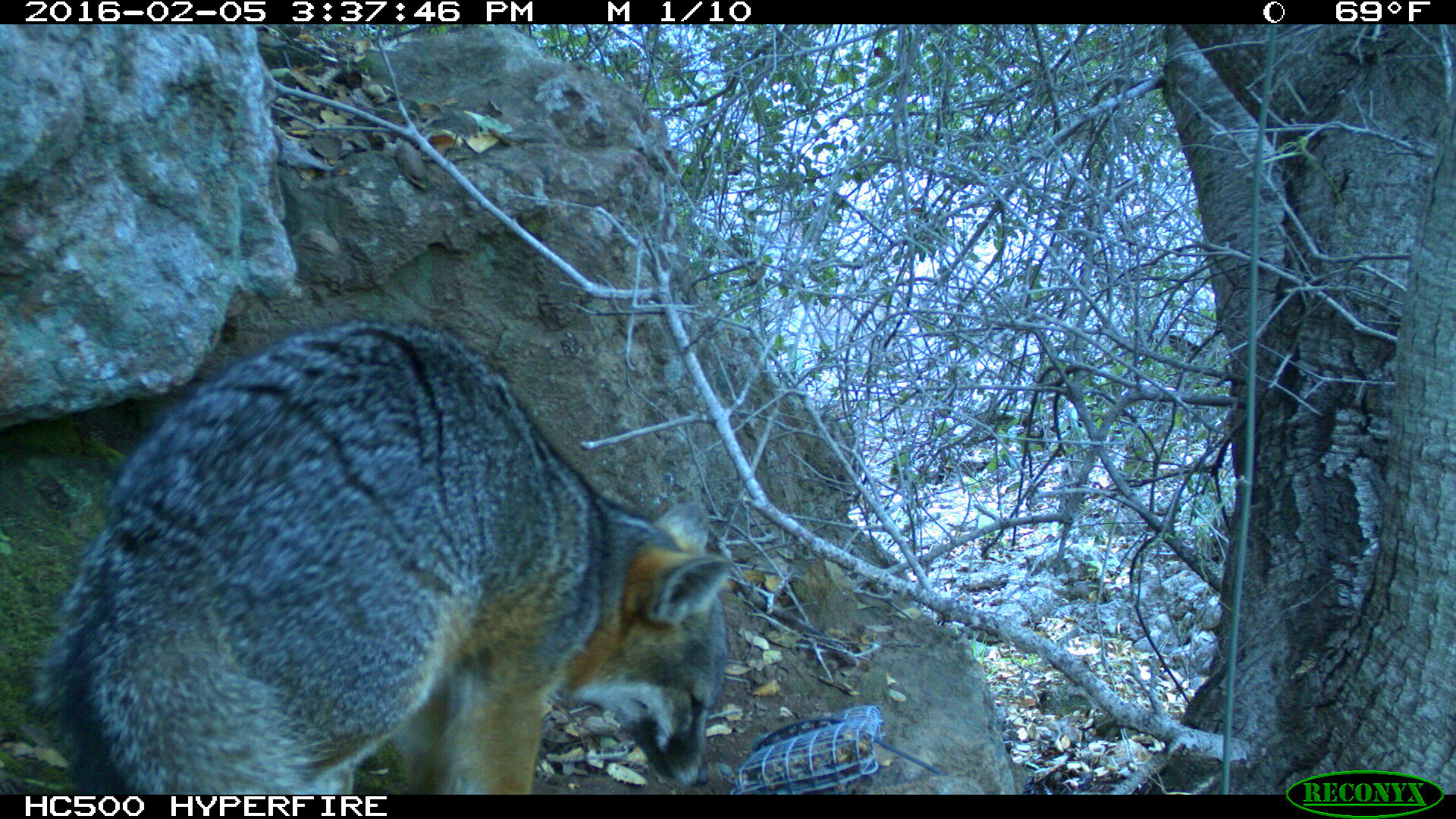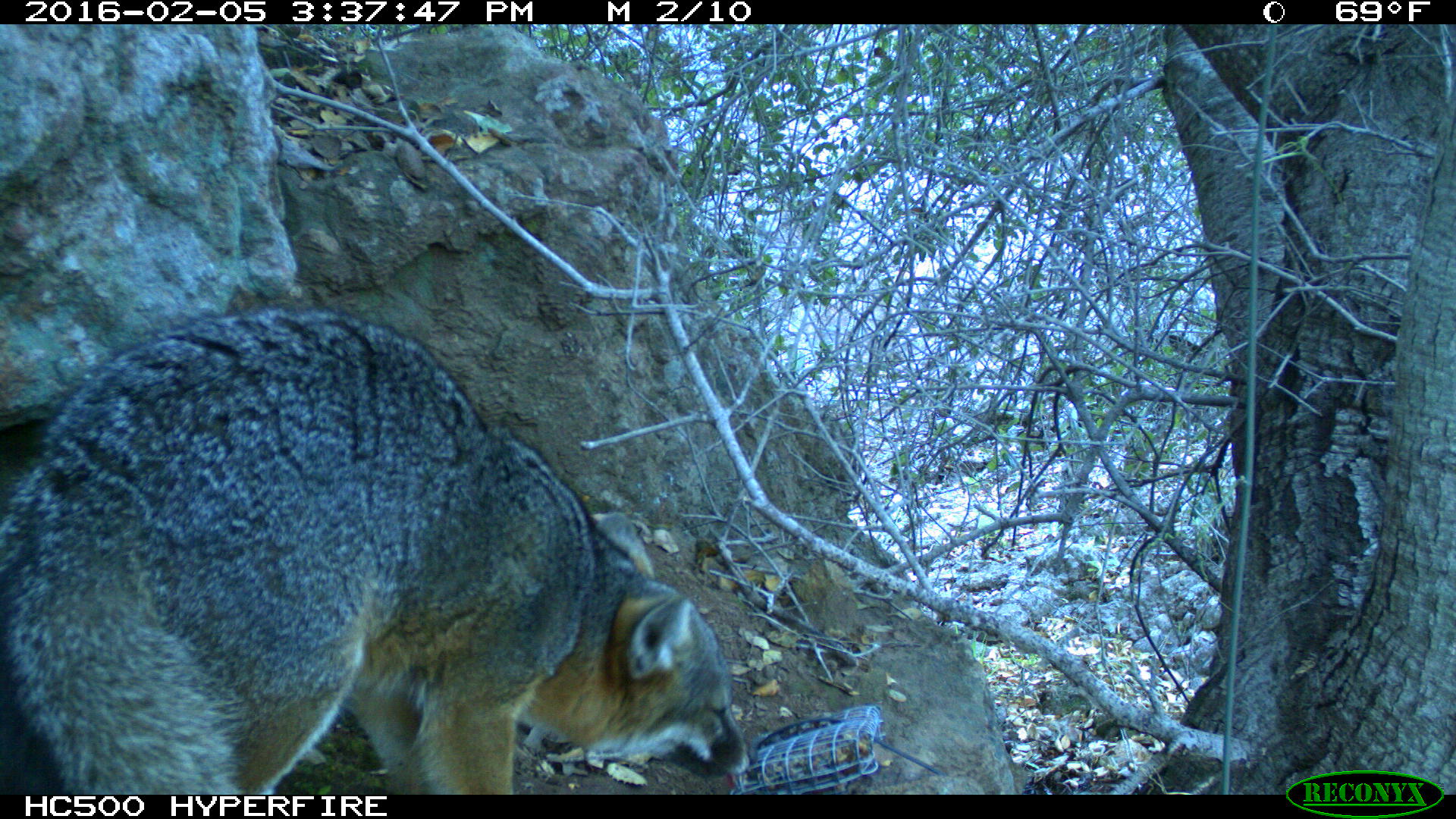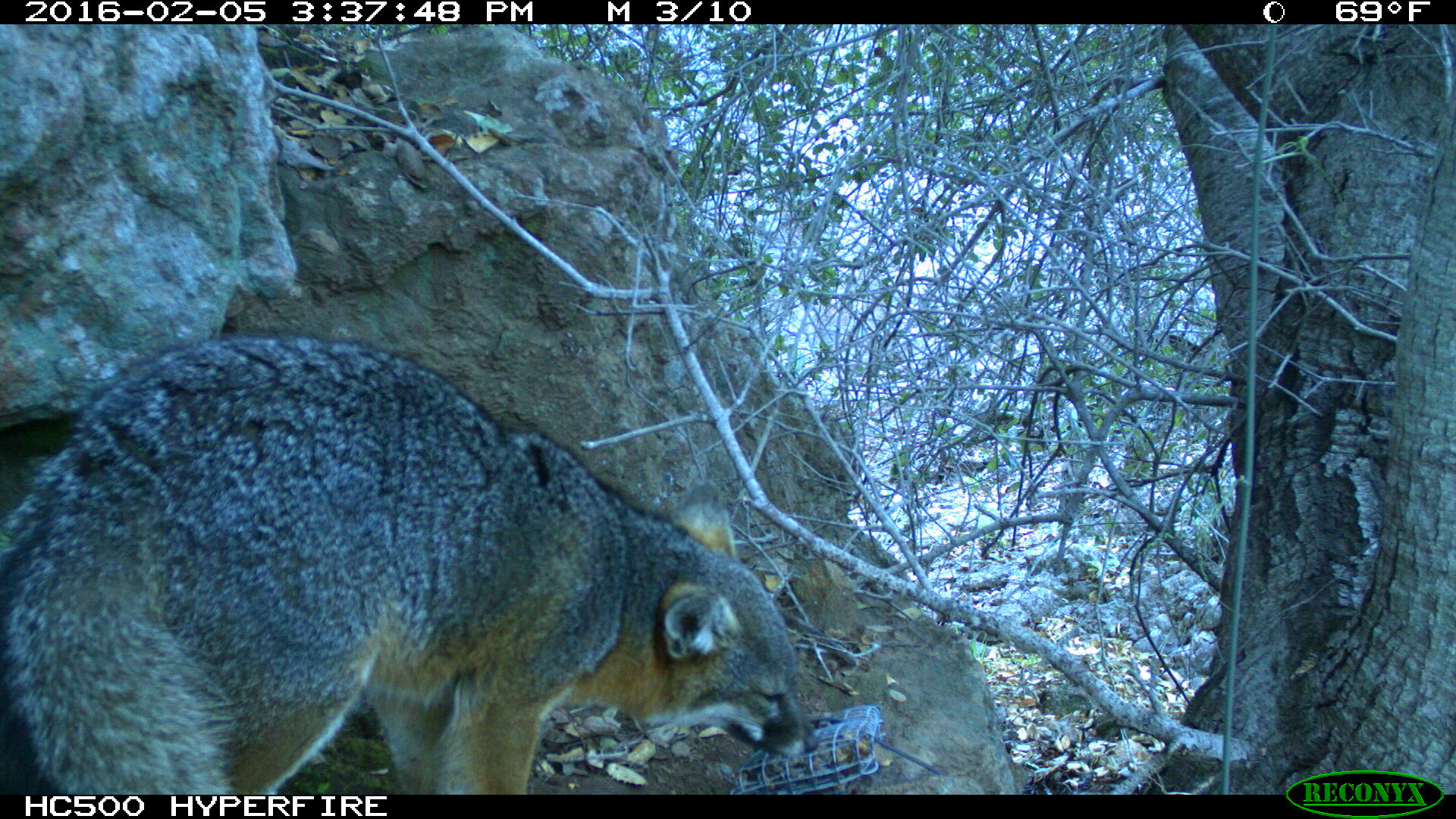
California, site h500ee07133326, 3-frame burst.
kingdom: Animalia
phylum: Chordata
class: Mammalia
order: Carnivora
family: Canidae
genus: Urocyon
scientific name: Urocyon littoralis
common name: island fox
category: fox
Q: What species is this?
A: Fox (island fox) (Urocyon littoralis).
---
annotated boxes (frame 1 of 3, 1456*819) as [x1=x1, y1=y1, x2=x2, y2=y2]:
fox: [x1=35, y1=316, x2=733, y2=793]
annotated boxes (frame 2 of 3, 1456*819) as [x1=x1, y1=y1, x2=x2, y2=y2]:
fox: [x1=0, y1=303, x2=749, y2=795]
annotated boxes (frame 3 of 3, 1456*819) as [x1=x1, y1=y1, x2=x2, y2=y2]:
fox: [x1=0, y1=332, x2=817, y2=794]